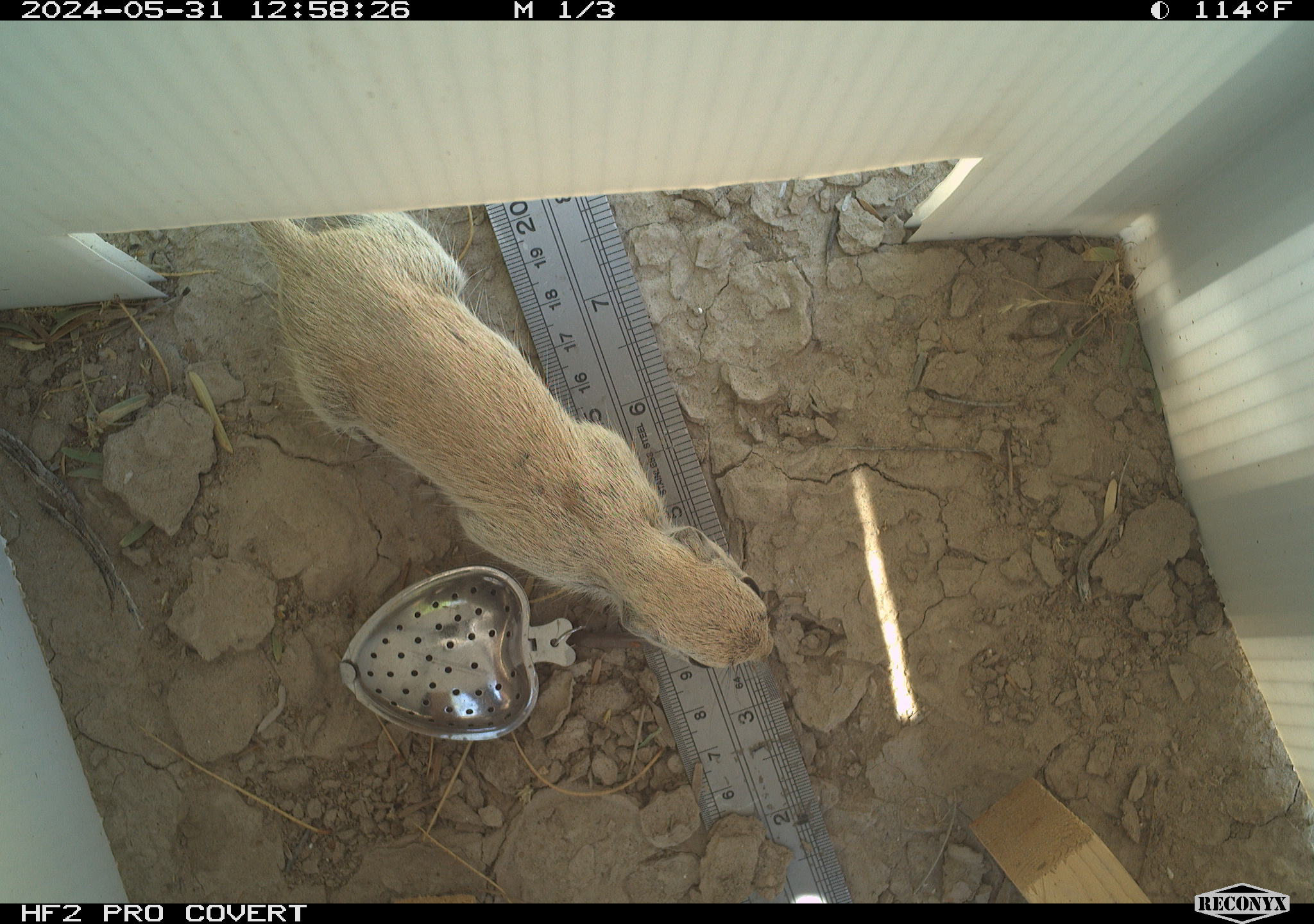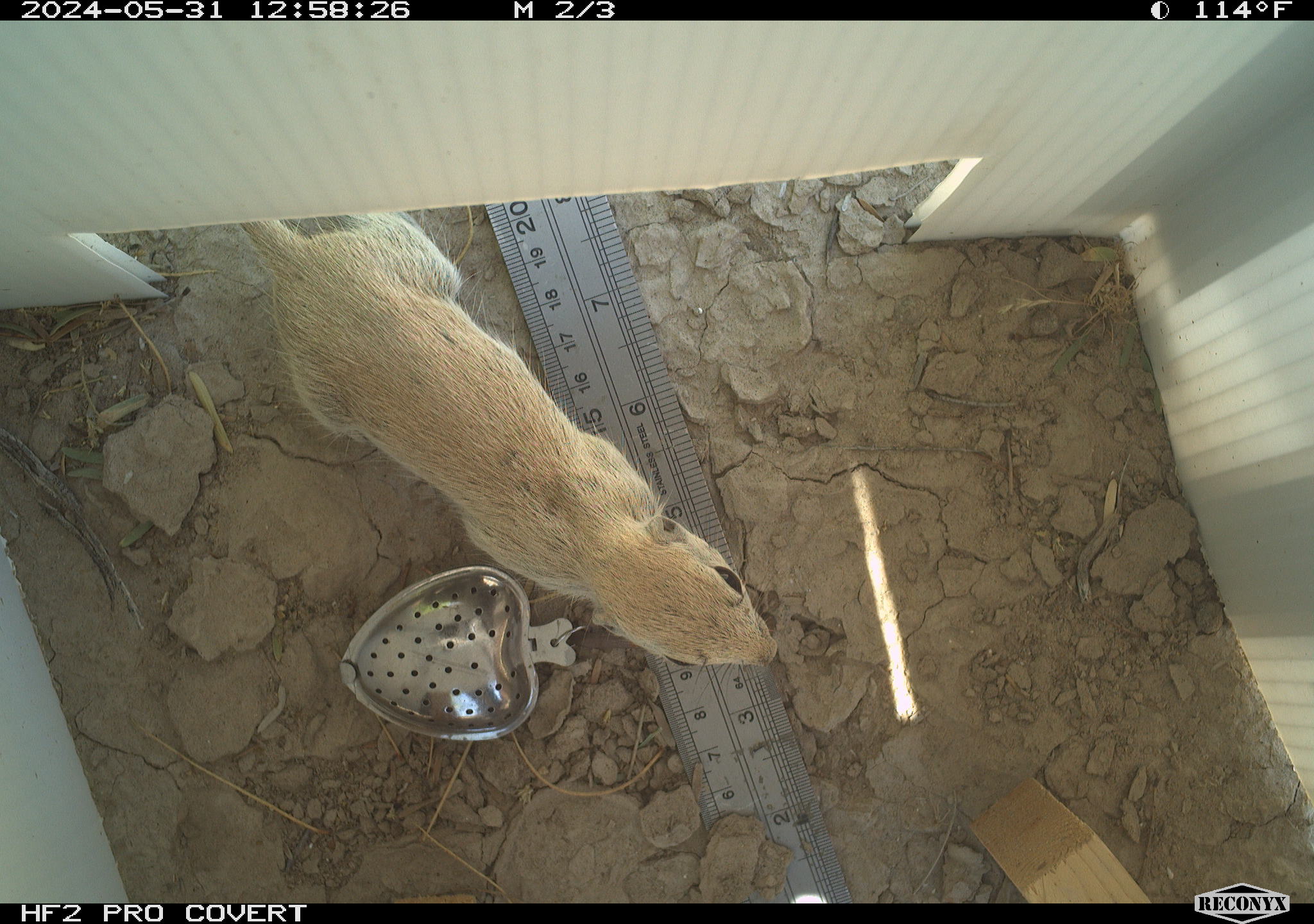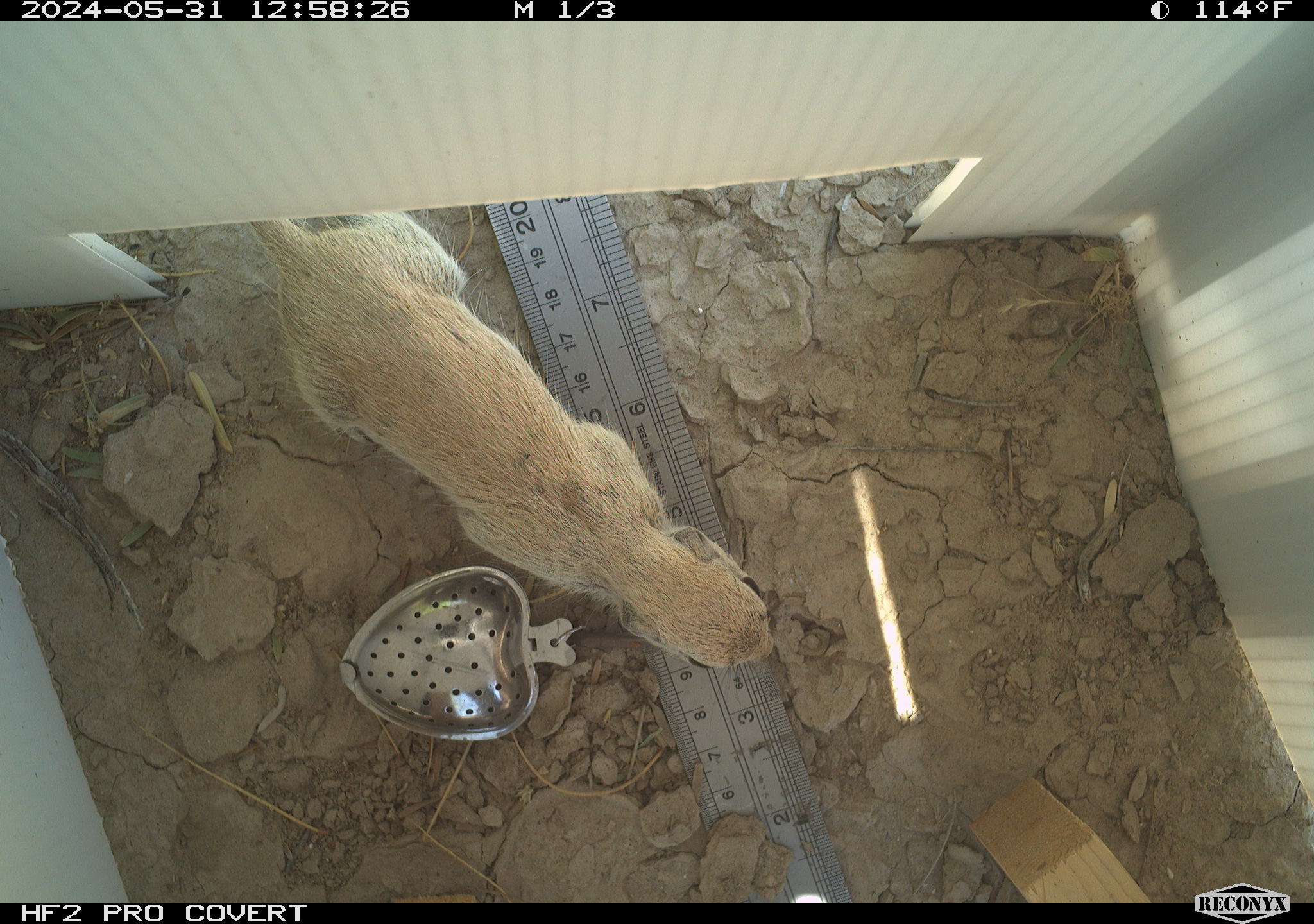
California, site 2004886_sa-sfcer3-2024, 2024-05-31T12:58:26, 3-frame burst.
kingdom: Animalia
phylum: Chordata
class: Mammalia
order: Rodentia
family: Sciuridae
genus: Xerospermophilus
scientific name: Xerospermophilus tereticaudus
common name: round-tailed ground squirrel